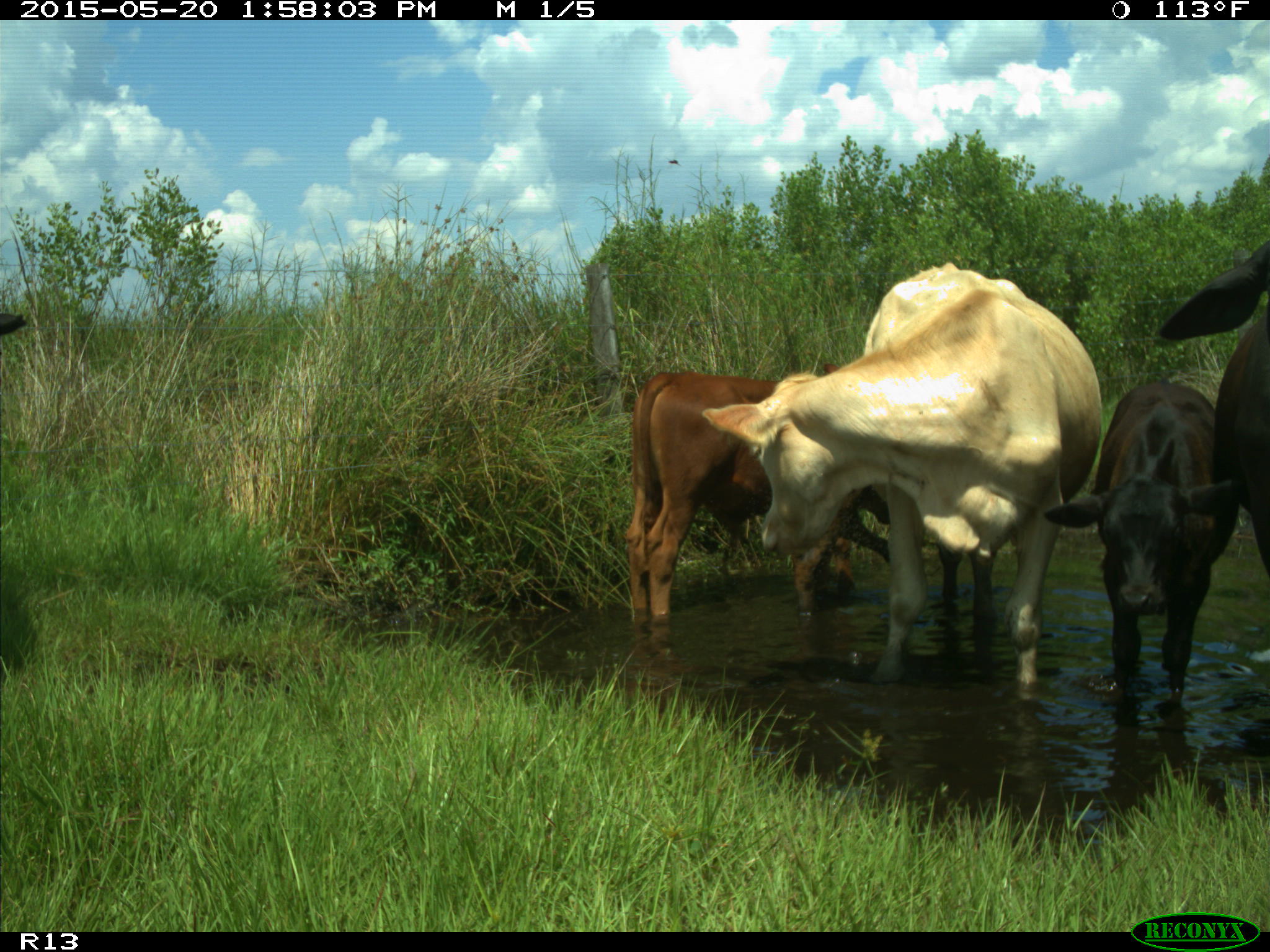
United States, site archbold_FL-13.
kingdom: Animalia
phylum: Chordata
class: Mammalia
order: Artiodactyla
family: Bovidae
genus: Bos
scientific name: Bos taurus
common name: domestic cow